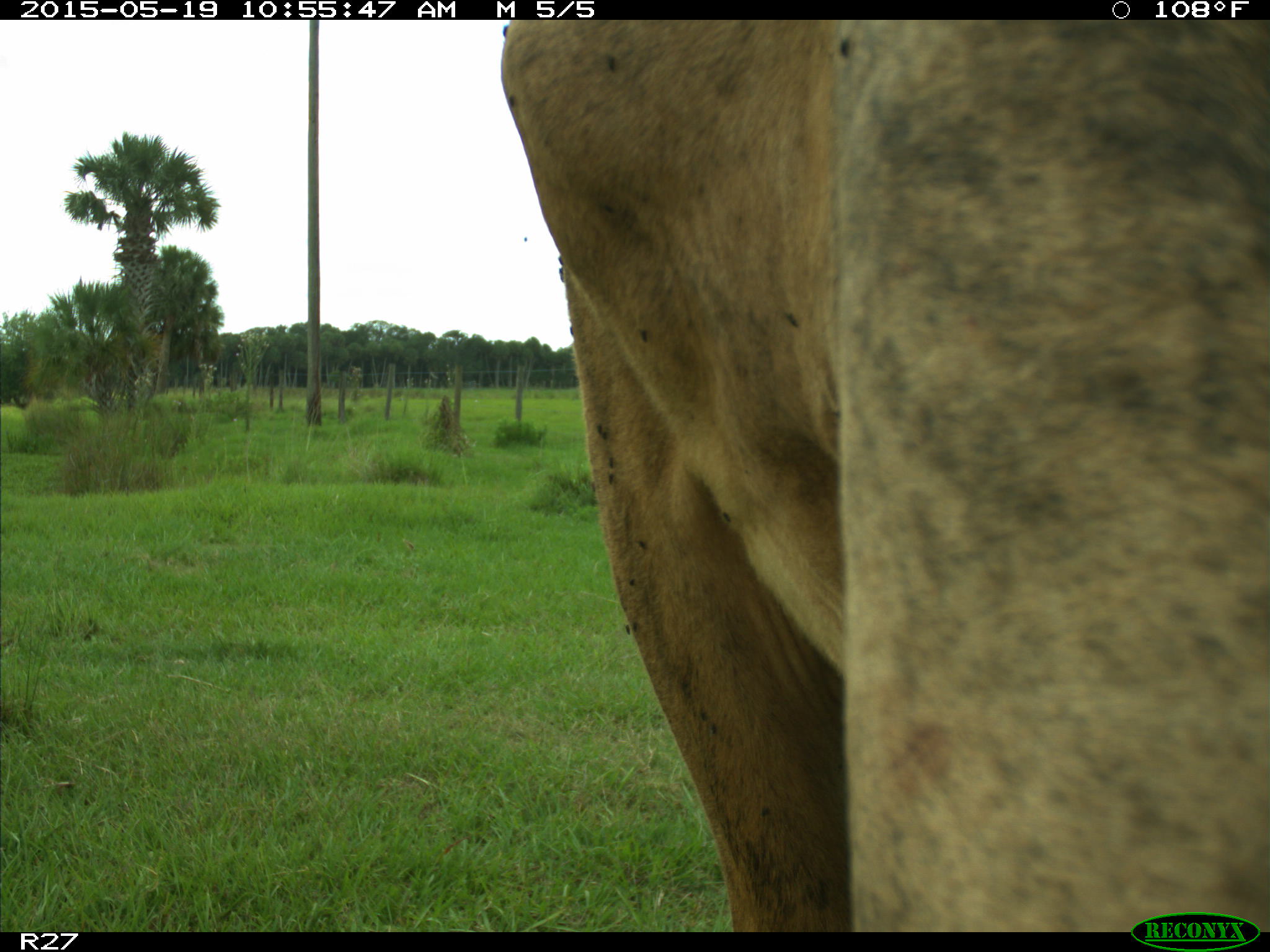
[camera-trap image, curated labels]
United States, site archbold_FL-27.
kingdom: Animalia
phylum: Chordata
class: Mammalia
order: Artiodactyla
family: Bovidae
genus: Bos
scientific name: Bos taurus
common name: domestic cow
Bos taurus (domestic cow).